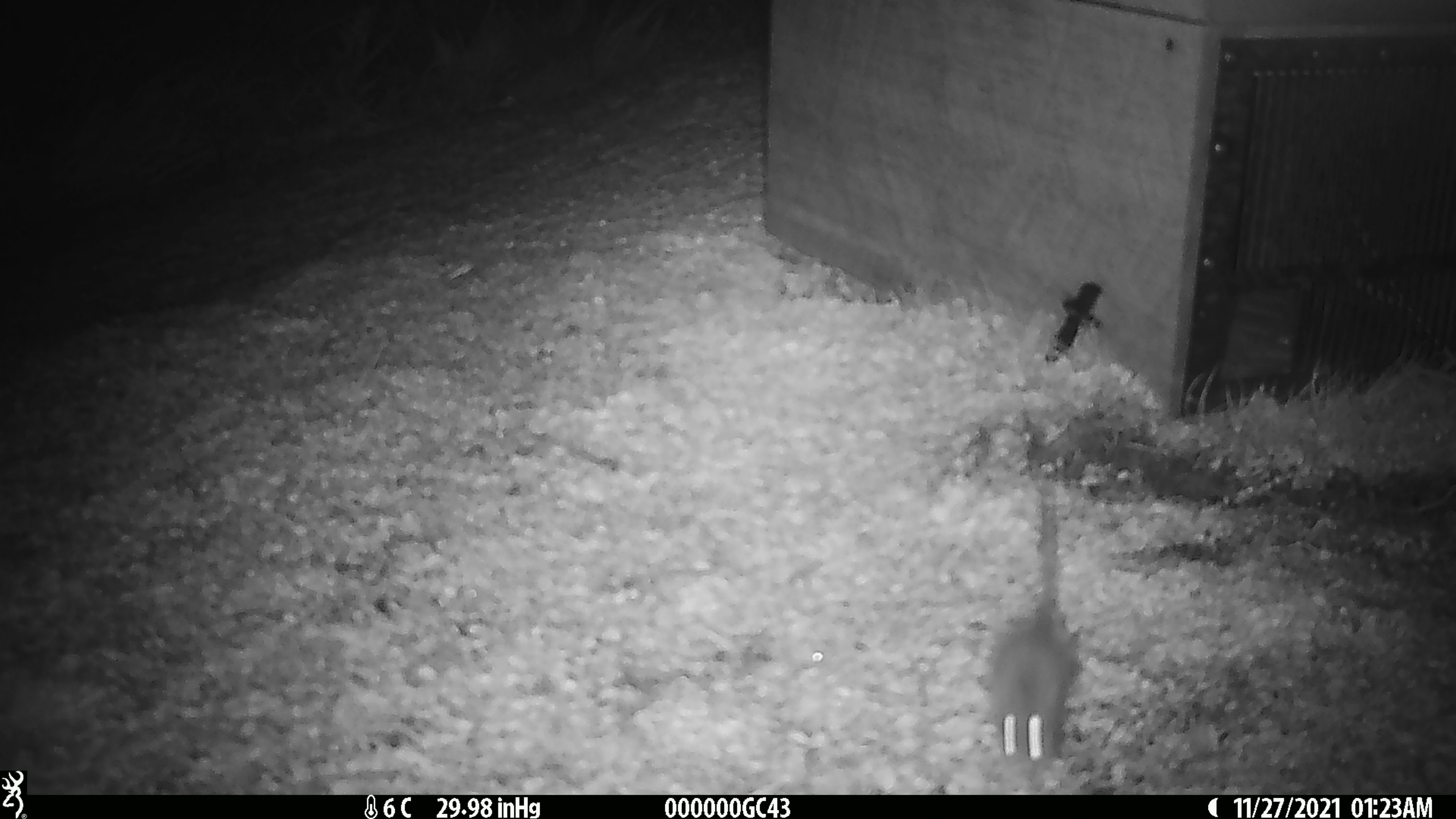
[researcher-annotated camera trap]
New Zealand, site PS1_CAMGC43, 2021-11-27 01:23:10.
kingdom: Animalia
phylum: Chordata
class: Mammalia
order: Rodentia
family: Muridae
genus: Mus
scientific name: Mus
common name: mouse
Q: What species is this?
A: Mouse (Mus).